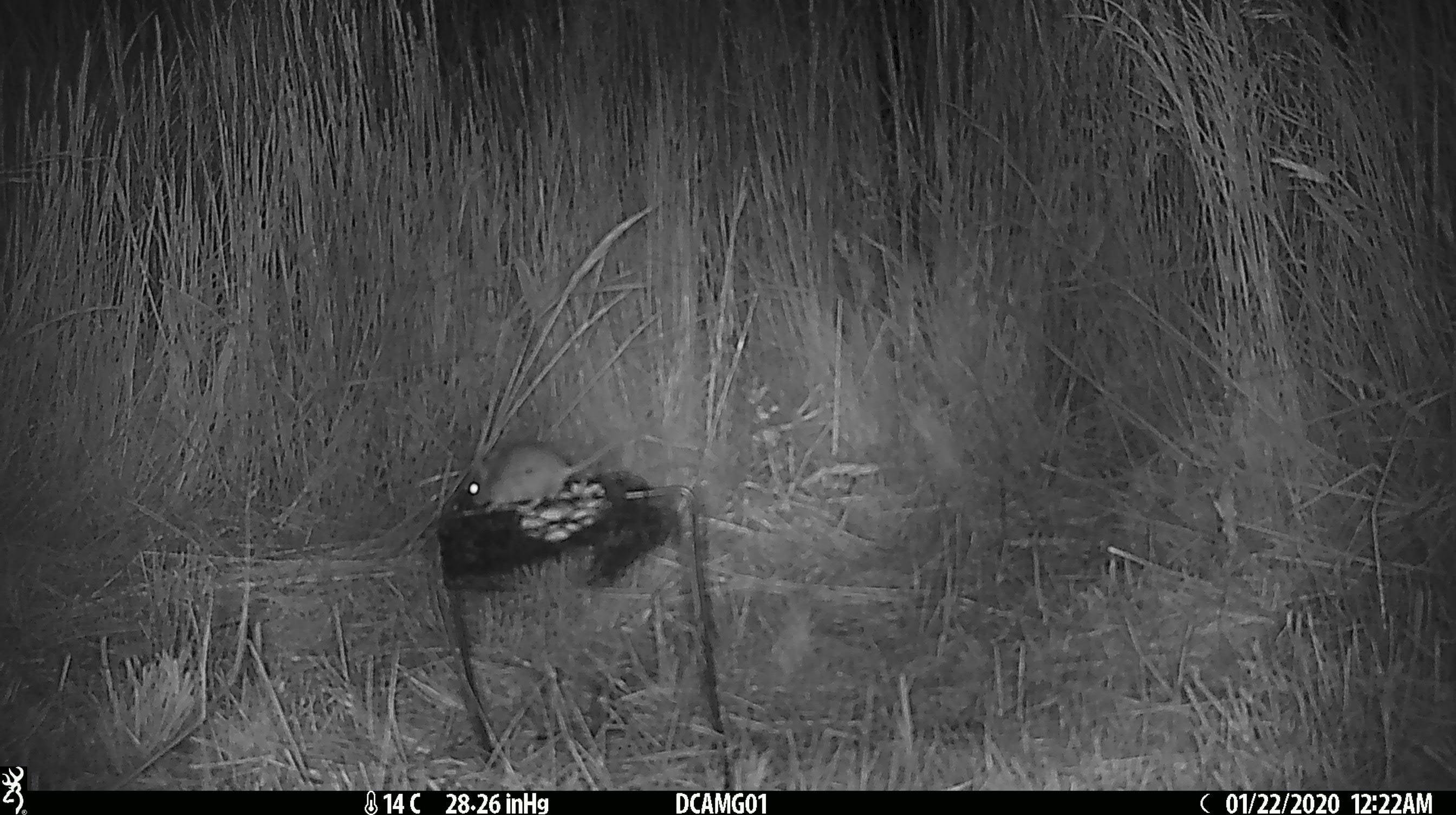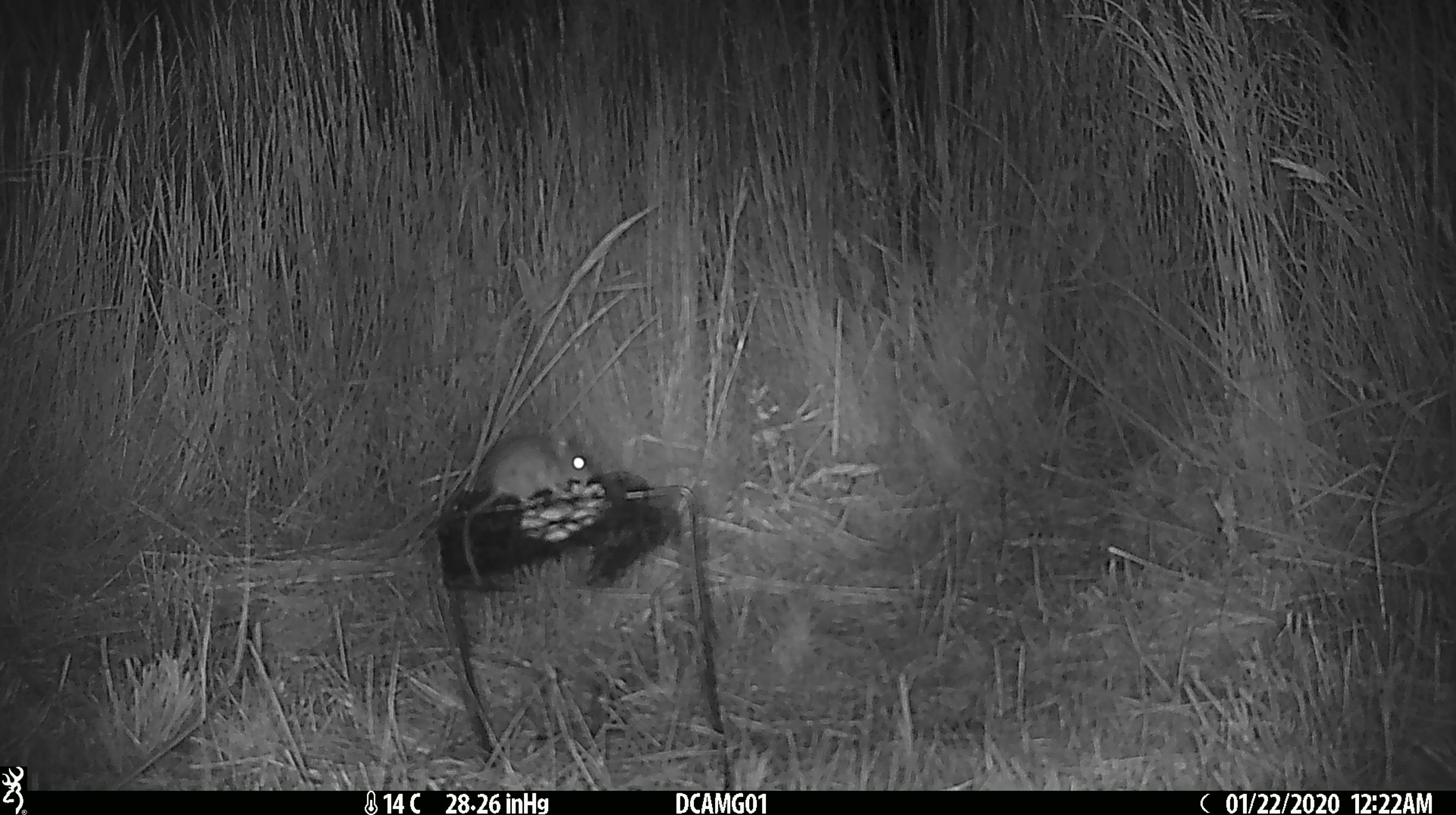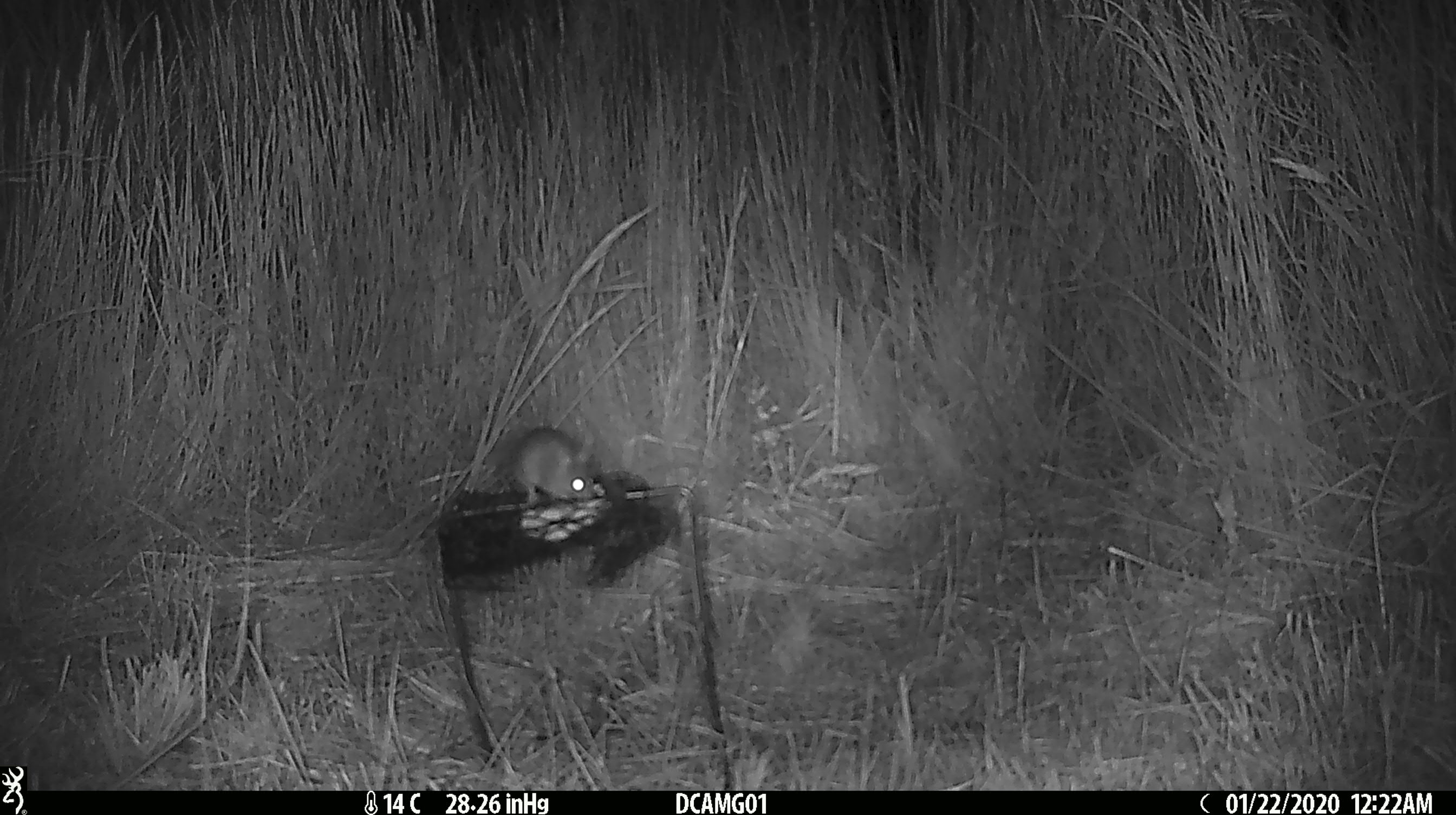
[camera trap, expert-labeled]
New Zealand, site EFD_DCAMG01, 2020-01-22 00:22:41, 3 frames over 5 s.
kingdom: Animalia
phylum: Chordata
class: Mammalia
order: Rodentia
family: Muridae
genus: Mus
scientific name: Mus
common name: mouse